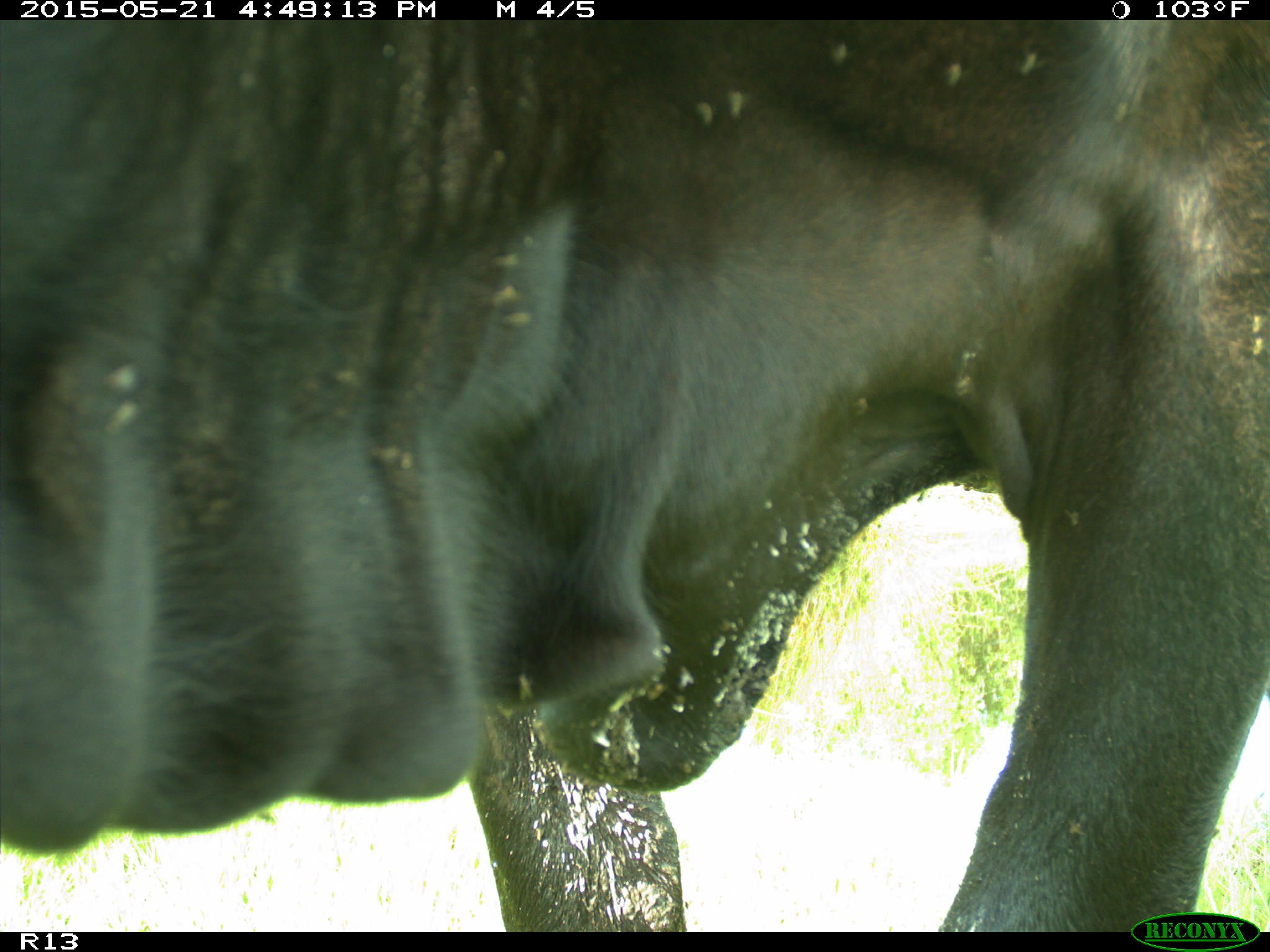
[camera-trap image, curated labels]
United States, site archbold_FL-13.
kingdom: Animalia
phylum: Chordata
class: Mammalia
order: Artiodactyla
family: Bovidae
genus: Bos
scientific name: Bos taurus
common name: domestic cow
Bos taurus (domestic cow).